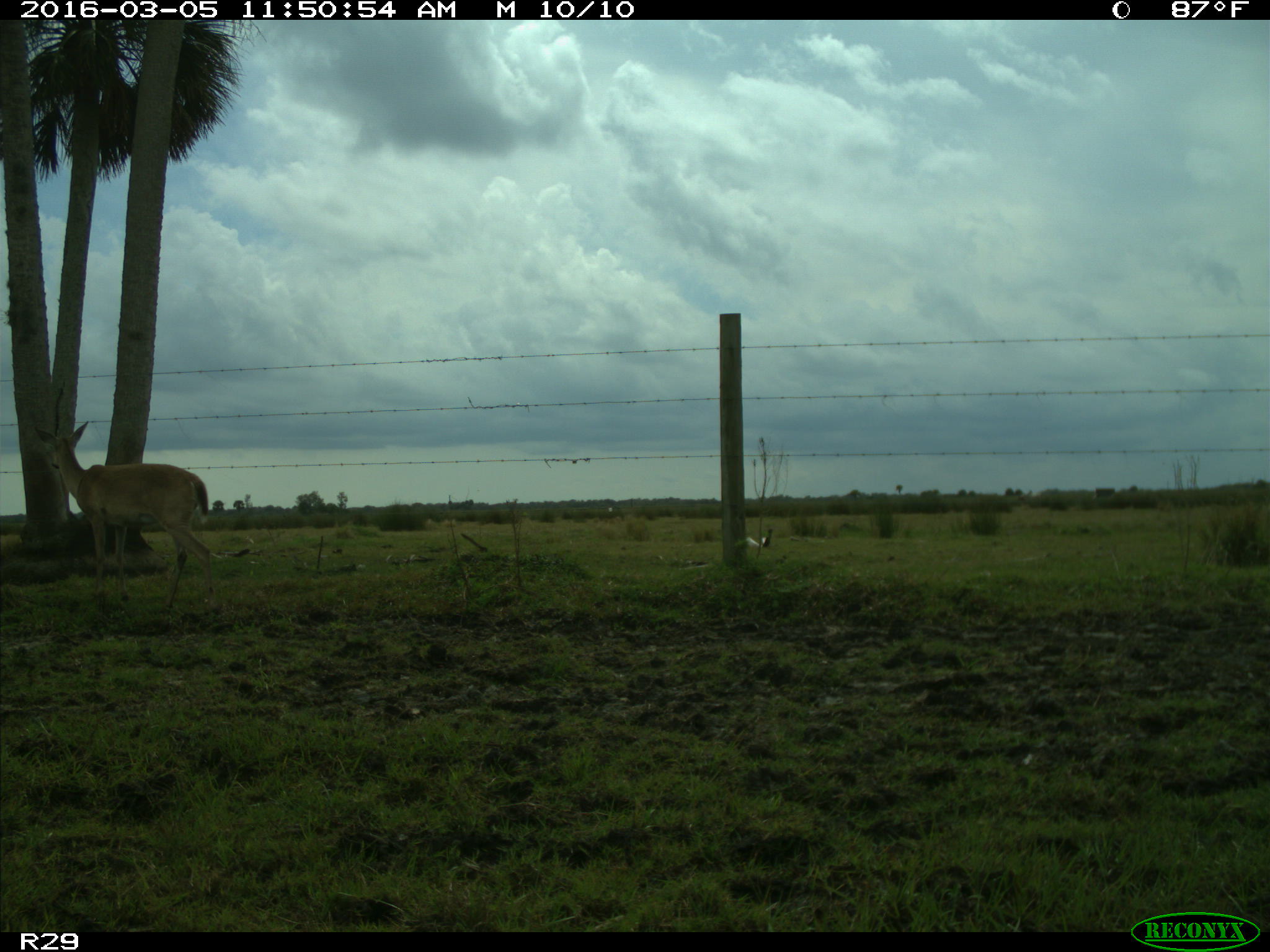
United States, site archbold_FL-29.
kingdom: Animalia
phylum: Chordata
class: Mammalia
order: Artiodactyla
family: Cervidae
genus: Odocoileus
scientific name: Odocoileus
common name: deer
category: unidentified deer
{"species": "unidentified deer (deer) (Odocoileus)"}